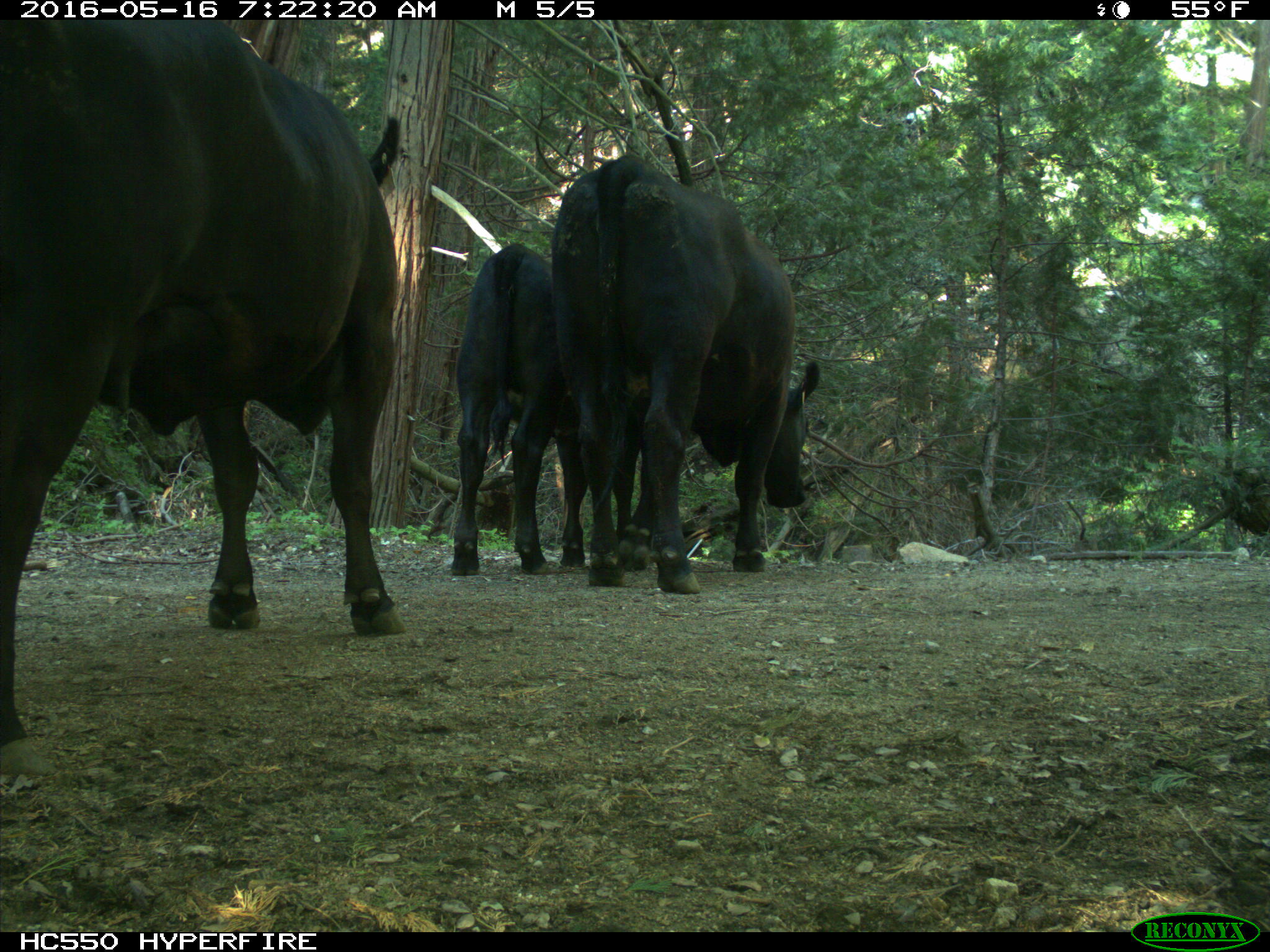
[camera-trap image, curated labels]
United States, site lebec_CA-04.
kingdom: Animalia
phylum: Chordata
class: Mammalia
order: Artiodactyla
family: Bovidae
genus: Bos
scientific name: Bos taurus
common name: domestic cow